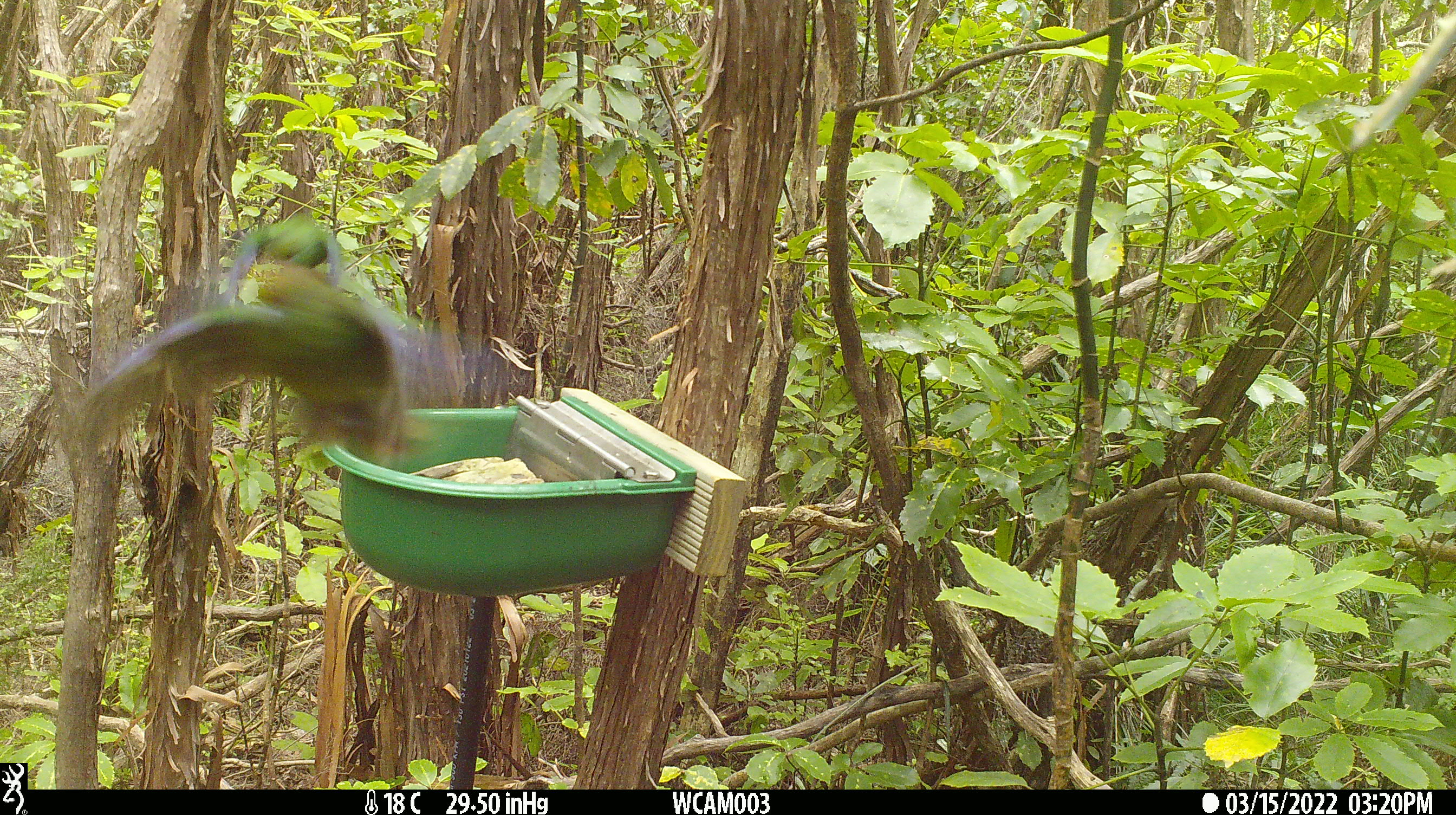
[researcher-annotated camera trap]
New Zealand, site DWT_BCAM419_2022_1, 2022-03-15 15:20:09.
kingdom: Animalia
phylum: Chordata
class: Aves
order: Psittaciformes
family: Psittaculidae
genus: Cyanoramphus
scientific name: Cyanoramphus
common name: parakeet